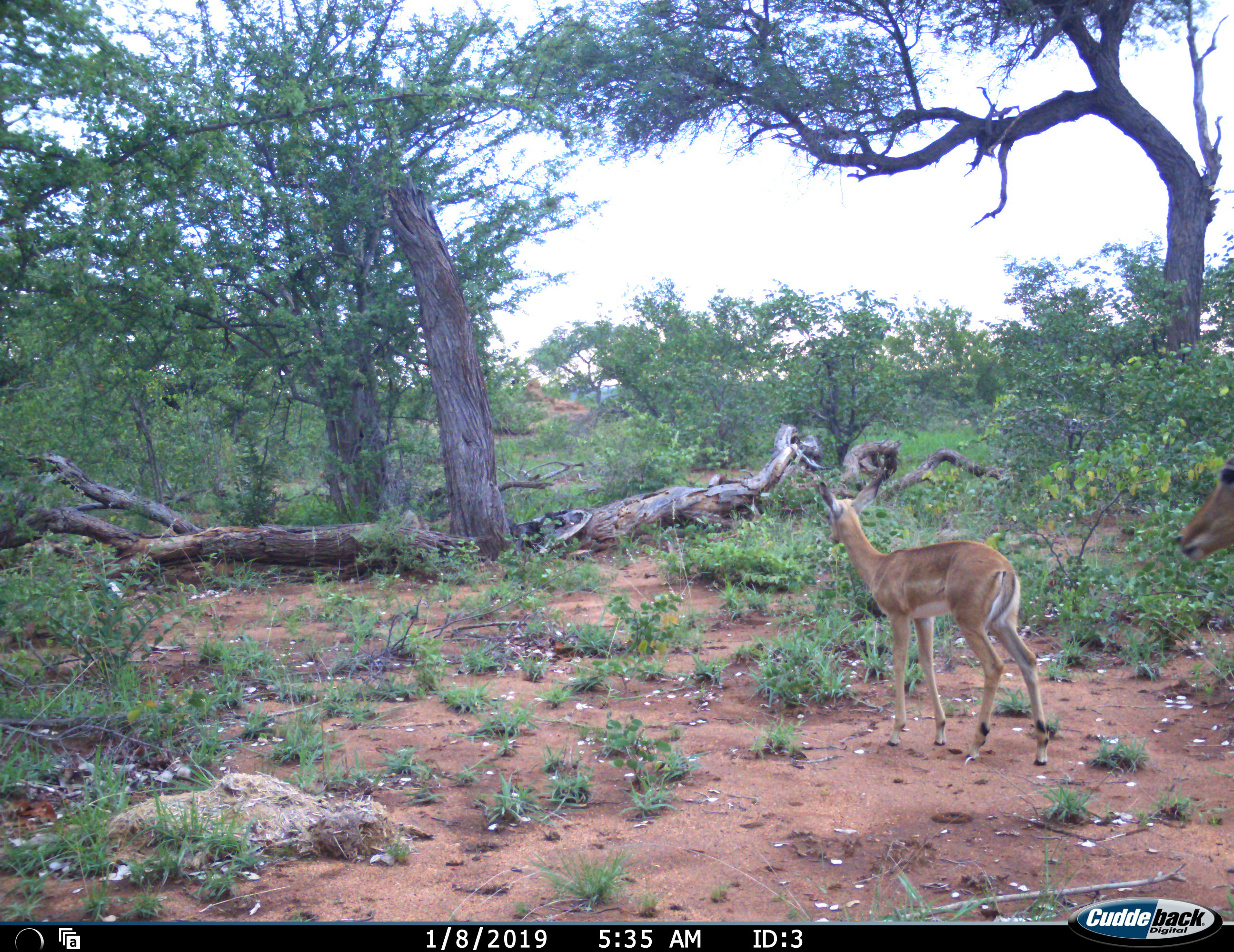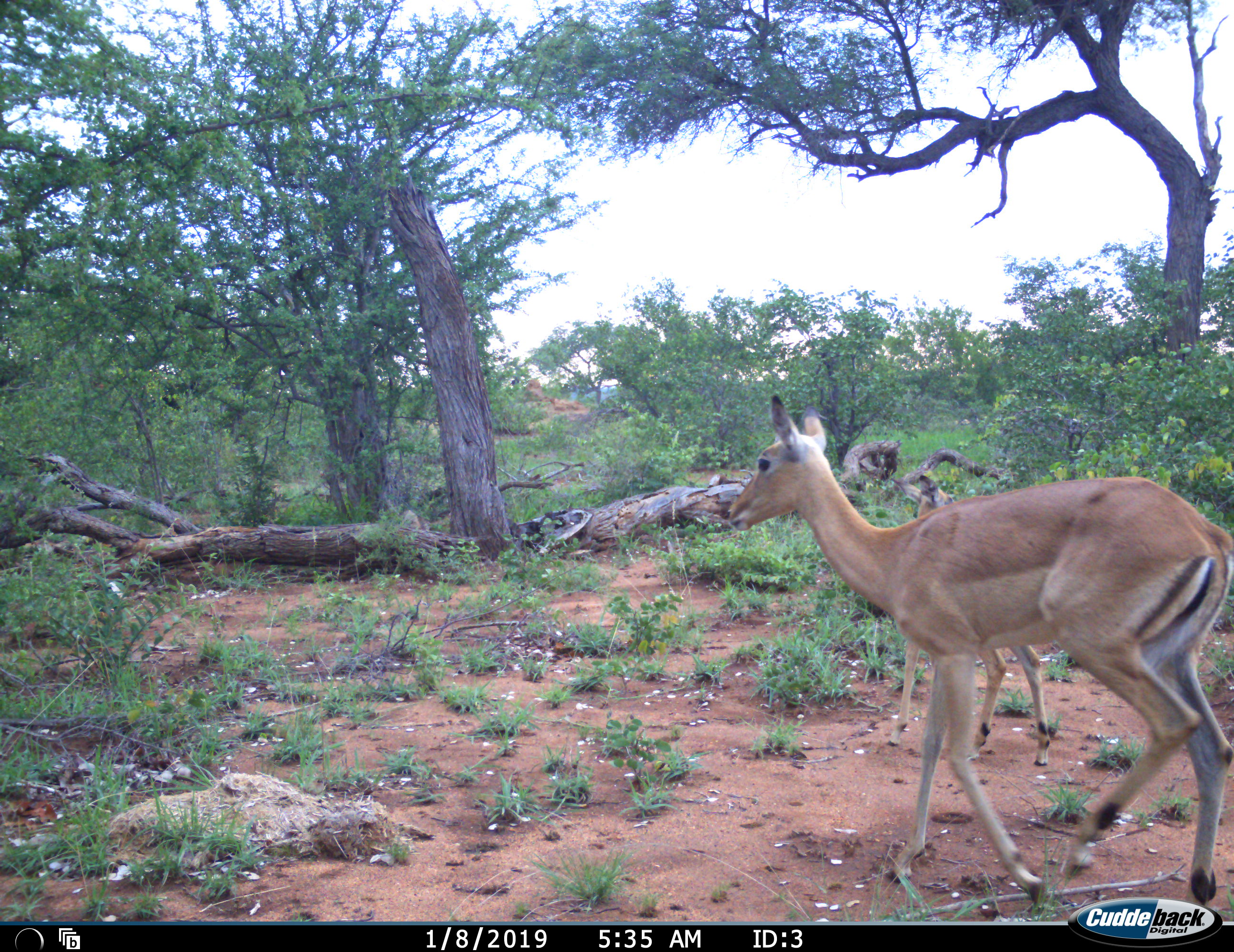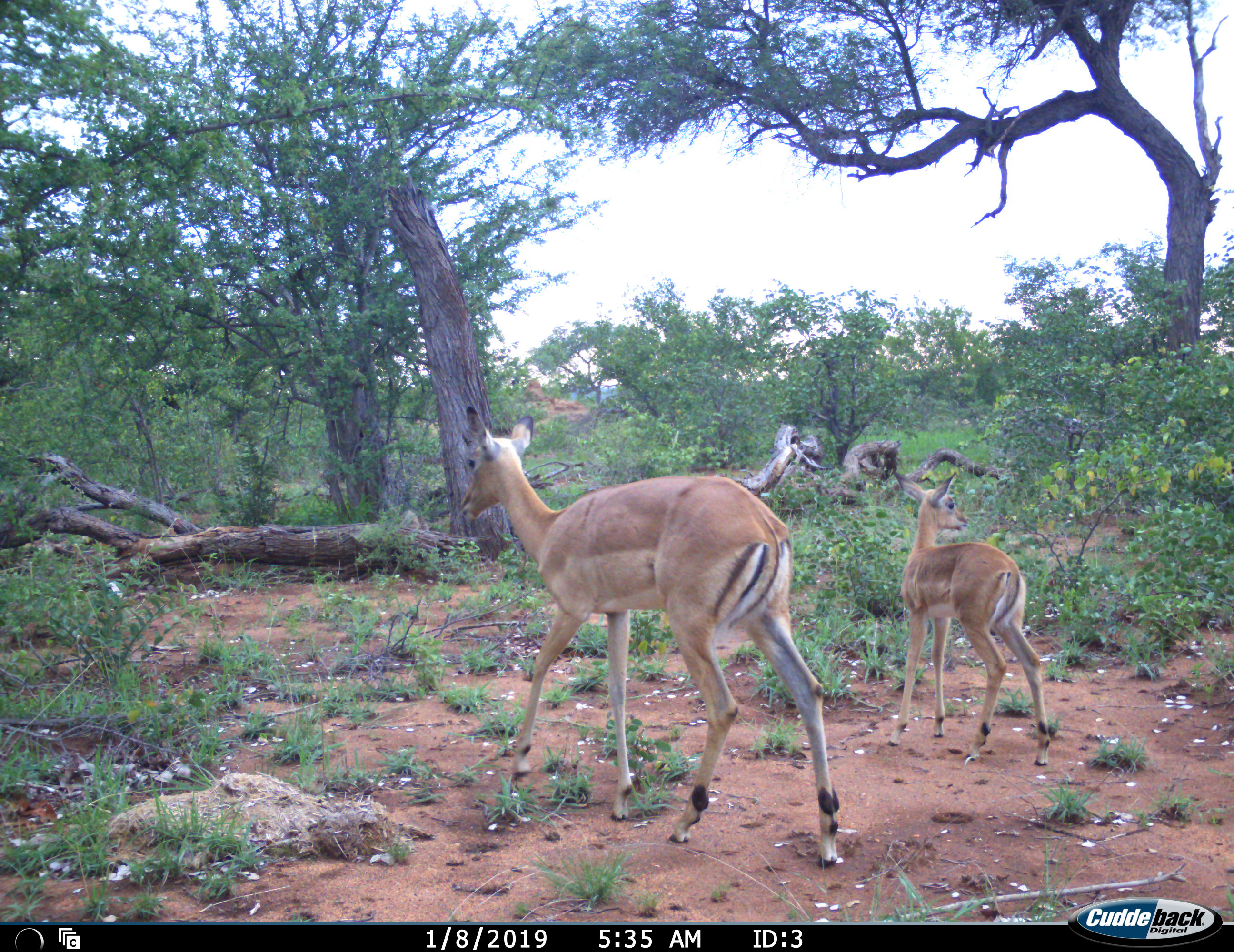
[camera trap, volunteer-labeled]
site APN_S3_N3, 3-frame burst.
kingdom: Animalia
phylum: Chordata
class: Mammalia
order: Artiodactyla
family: Bovidae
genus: Aepyceros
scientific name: Aepyceros melampus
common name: impala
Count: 2.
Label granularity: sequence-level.